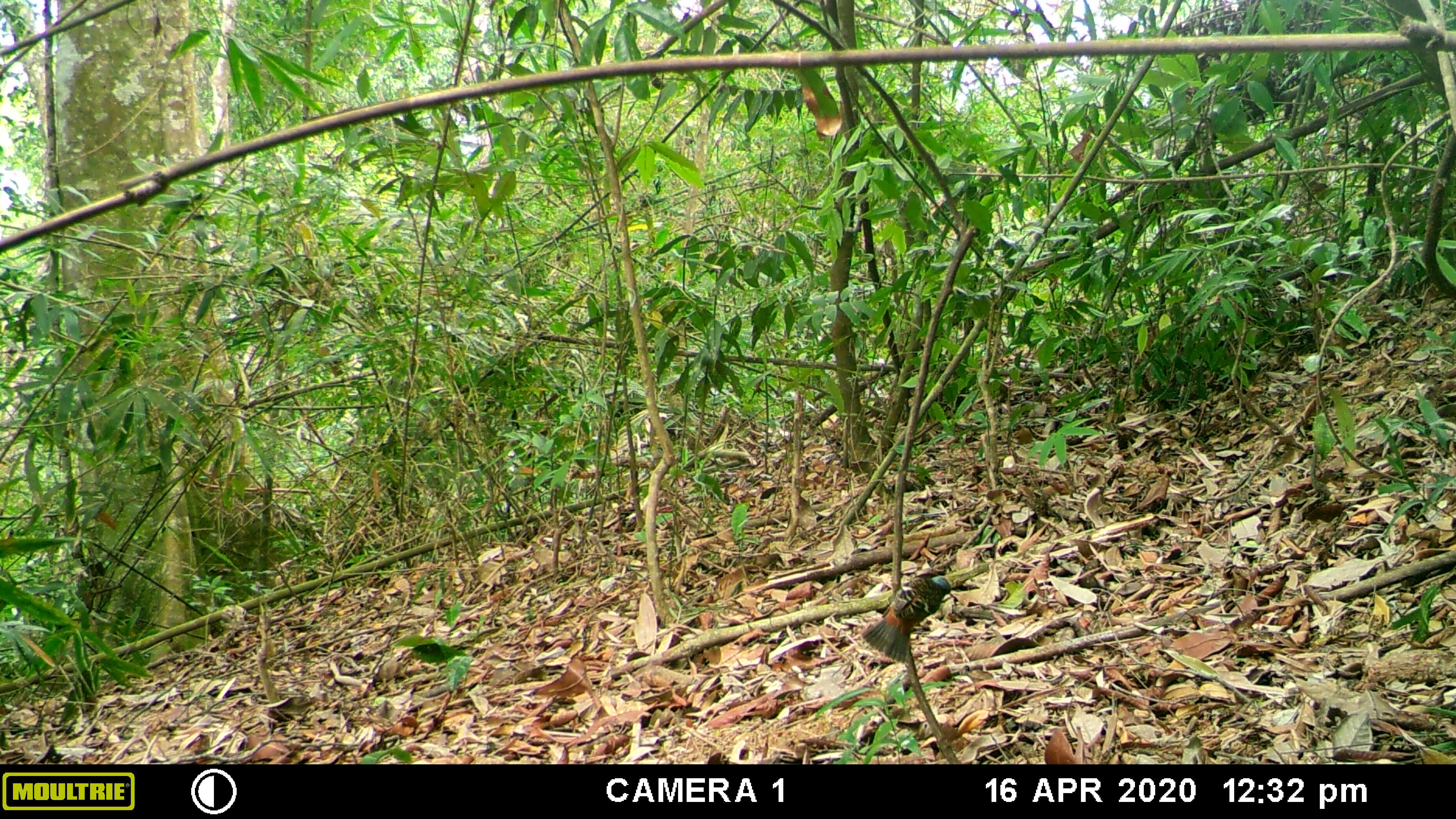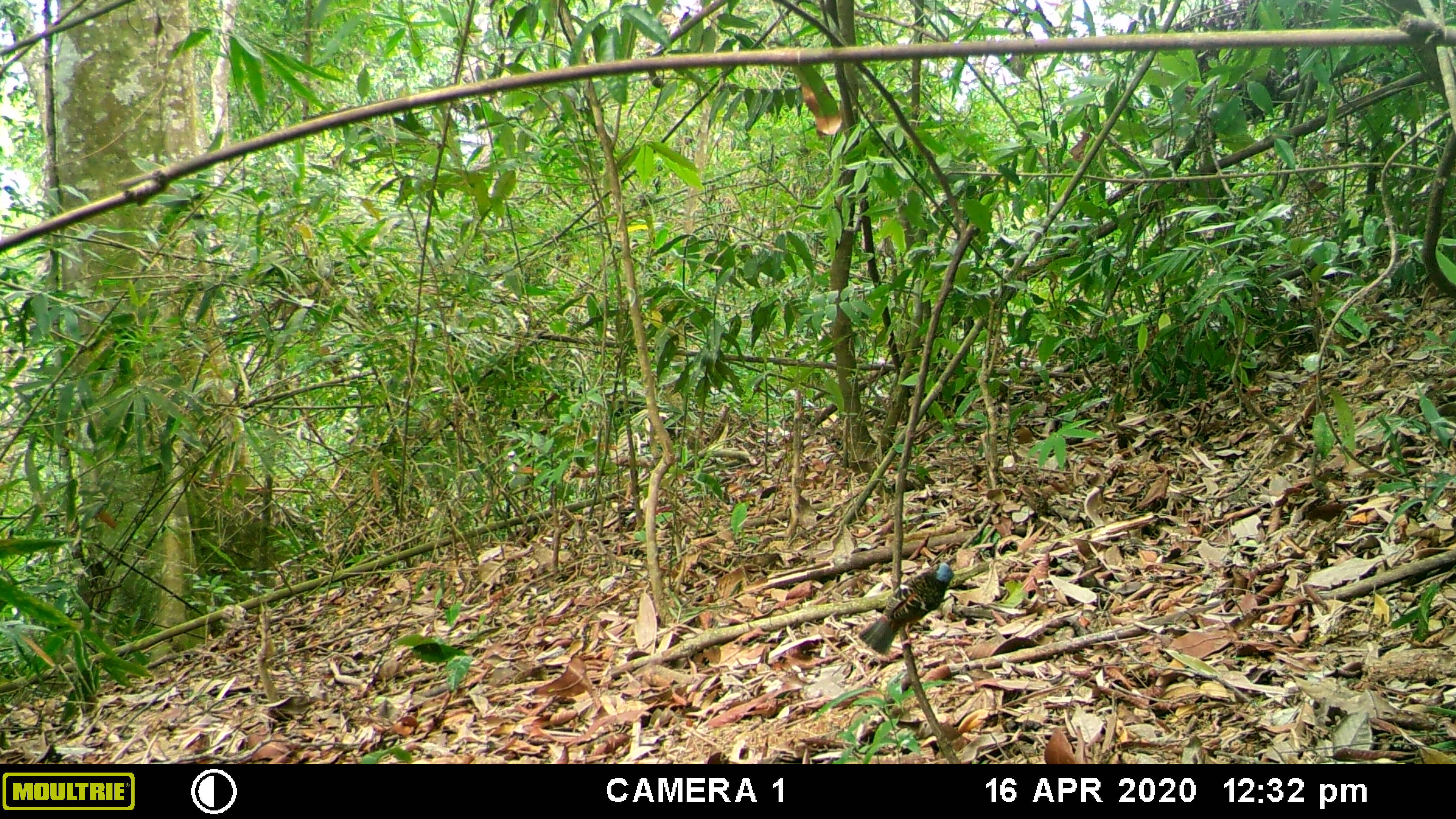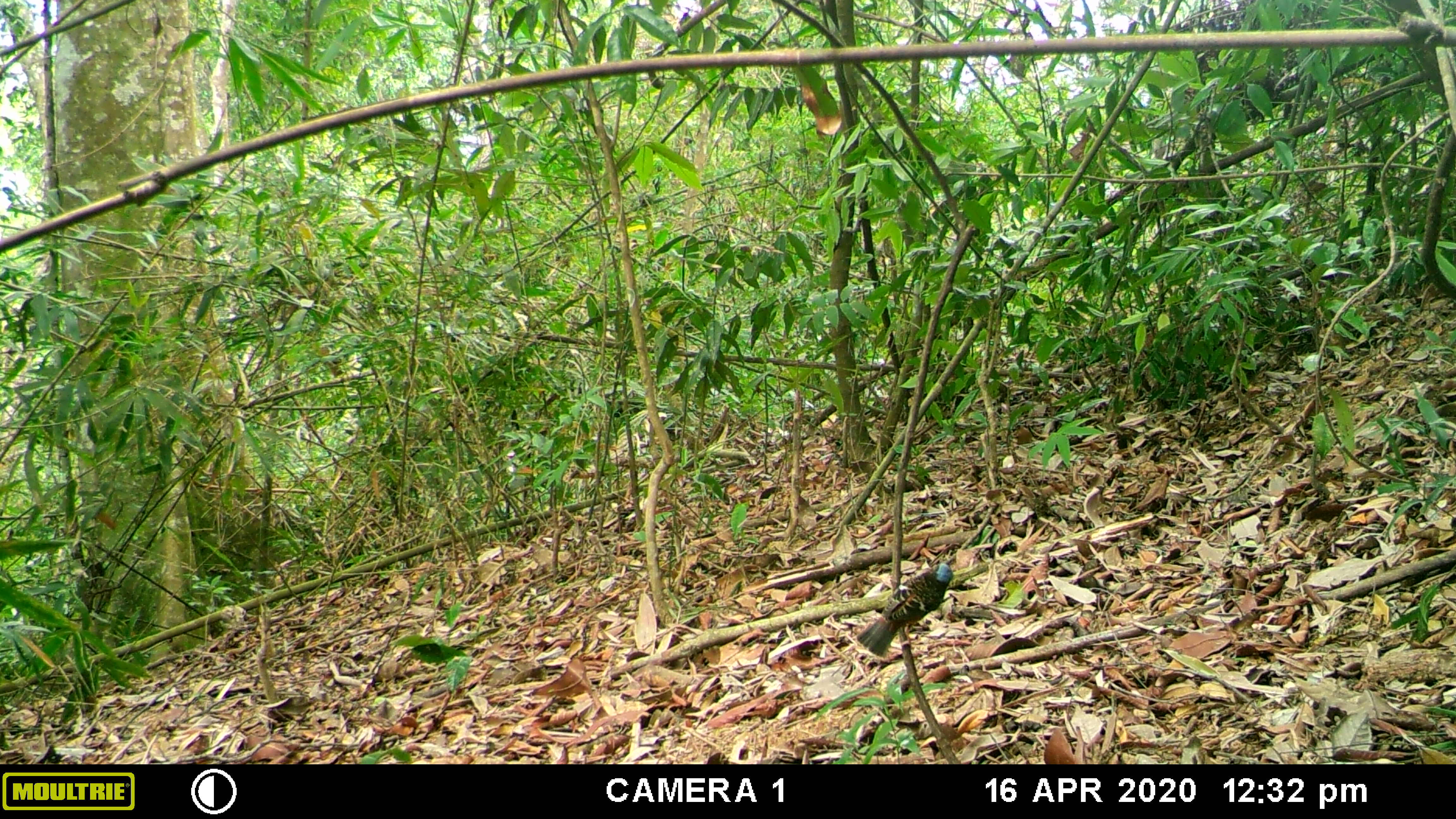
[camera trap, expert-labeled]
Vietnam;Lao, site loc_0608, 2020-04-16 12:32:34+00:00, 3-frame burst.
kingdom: Animalia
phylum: Chordata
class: Aves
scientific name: Aves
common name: bird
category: unidentified bird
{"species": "unidentified bird (bird) (Aves)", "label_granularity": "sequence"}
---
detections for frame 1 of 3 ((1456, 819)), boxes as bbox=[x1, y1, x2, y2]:
unidentified bird: bbox=[862, 570, 949, 666]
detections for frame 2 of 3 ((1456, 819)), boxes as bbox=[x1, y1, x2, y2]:
unidentified bird: bbox=[856, 559, 954, 657]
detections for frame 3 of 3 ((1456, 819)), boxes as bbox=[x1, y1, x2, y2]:
unidentified bird: bbox=[854, 556, 953, 655]